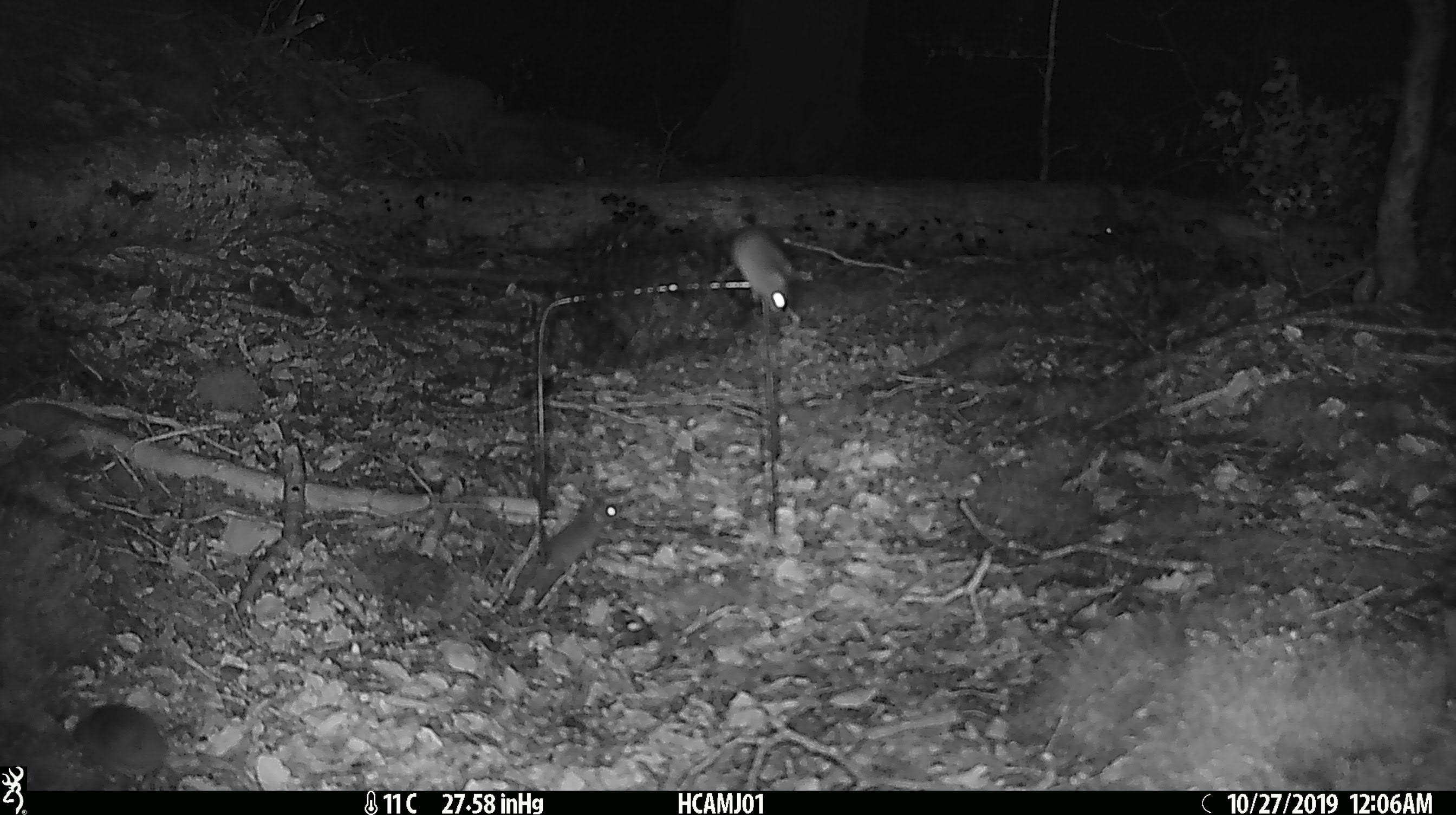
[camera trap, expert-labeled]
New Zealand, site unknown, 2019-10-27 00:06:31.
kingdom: Animalia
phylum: Chordata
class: Mammalia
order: Rodentia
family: Muridae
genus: Mus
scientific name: Mus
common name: mouse